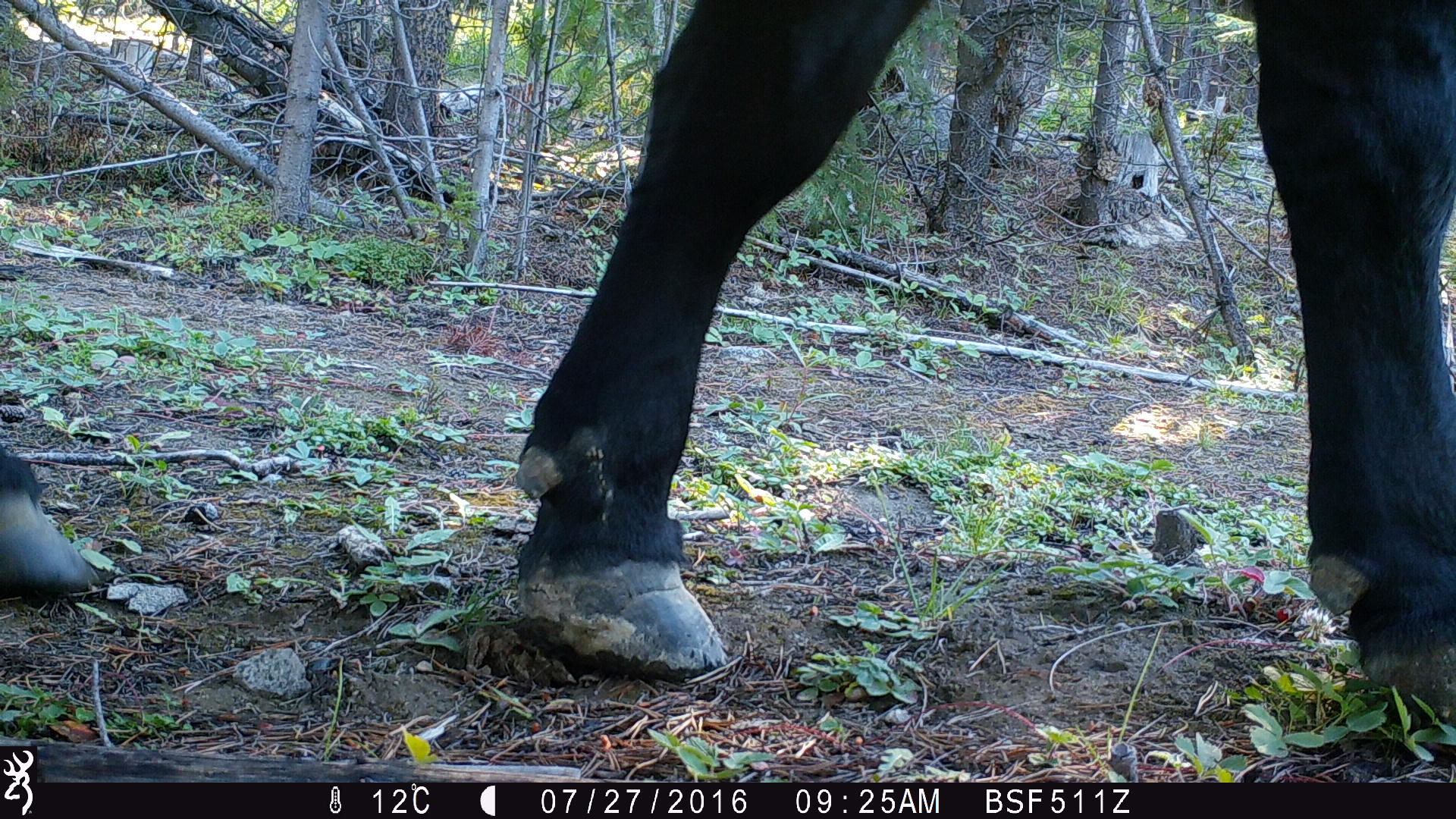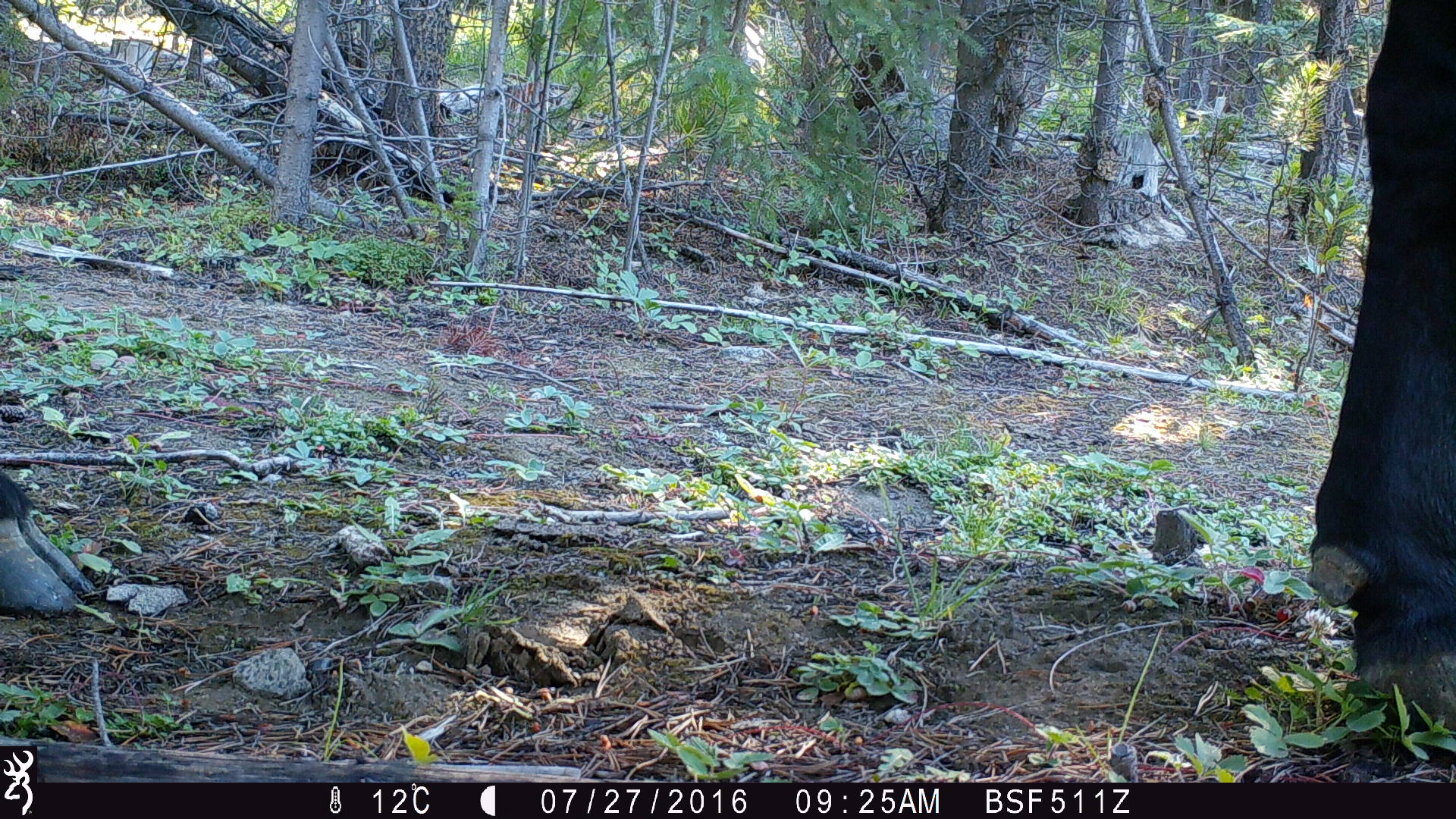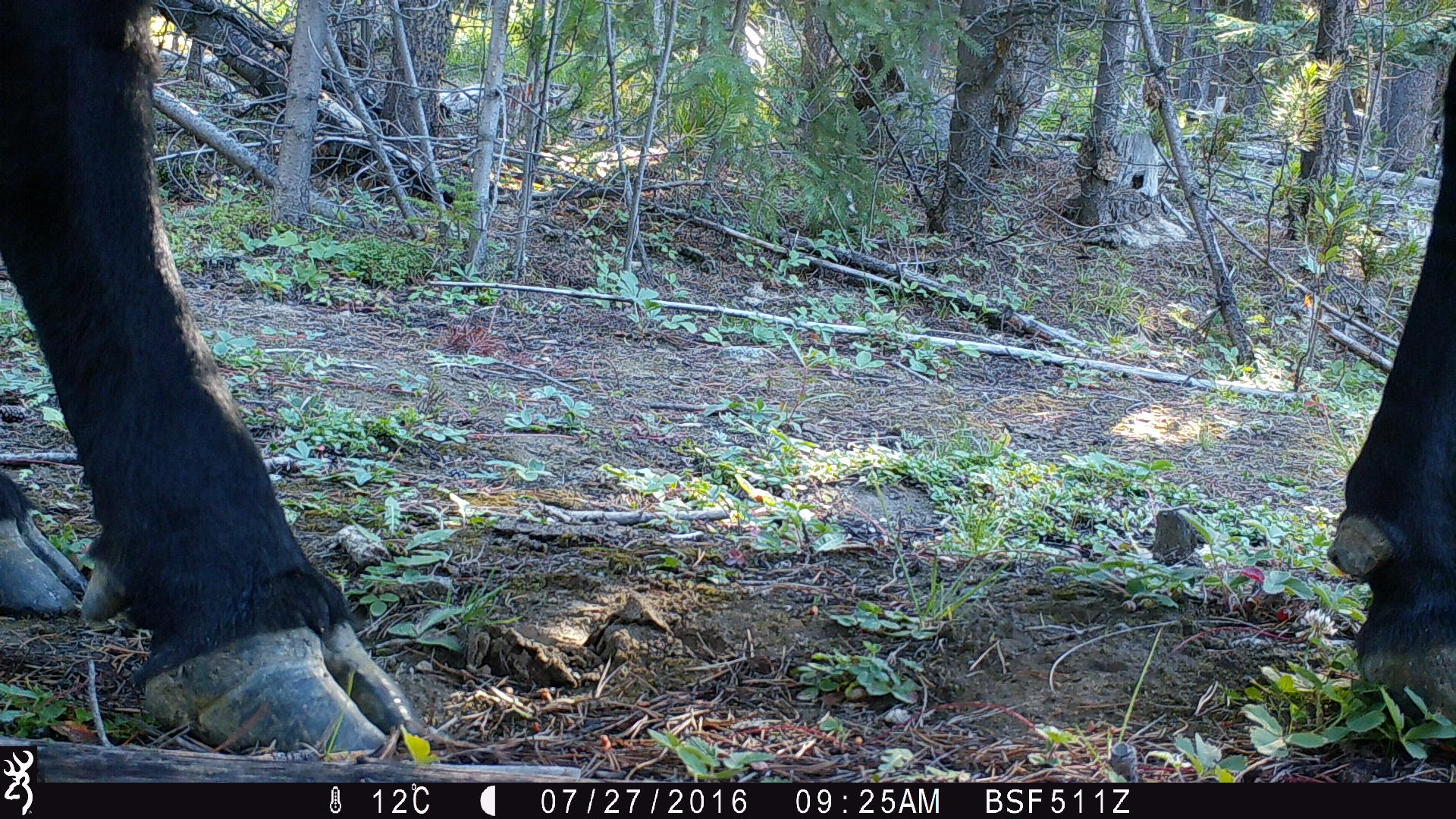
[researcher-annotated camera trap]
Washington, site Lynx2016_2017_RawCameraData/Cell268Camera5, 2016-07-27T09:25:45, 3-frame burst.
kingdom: Animalia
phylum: Chordata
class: Mammalia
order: Artiodactyla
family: Bovidae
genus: Bos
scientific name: Bos taurus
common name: domestic cattle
Domestic cattle (Bos taurus). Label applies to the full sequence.